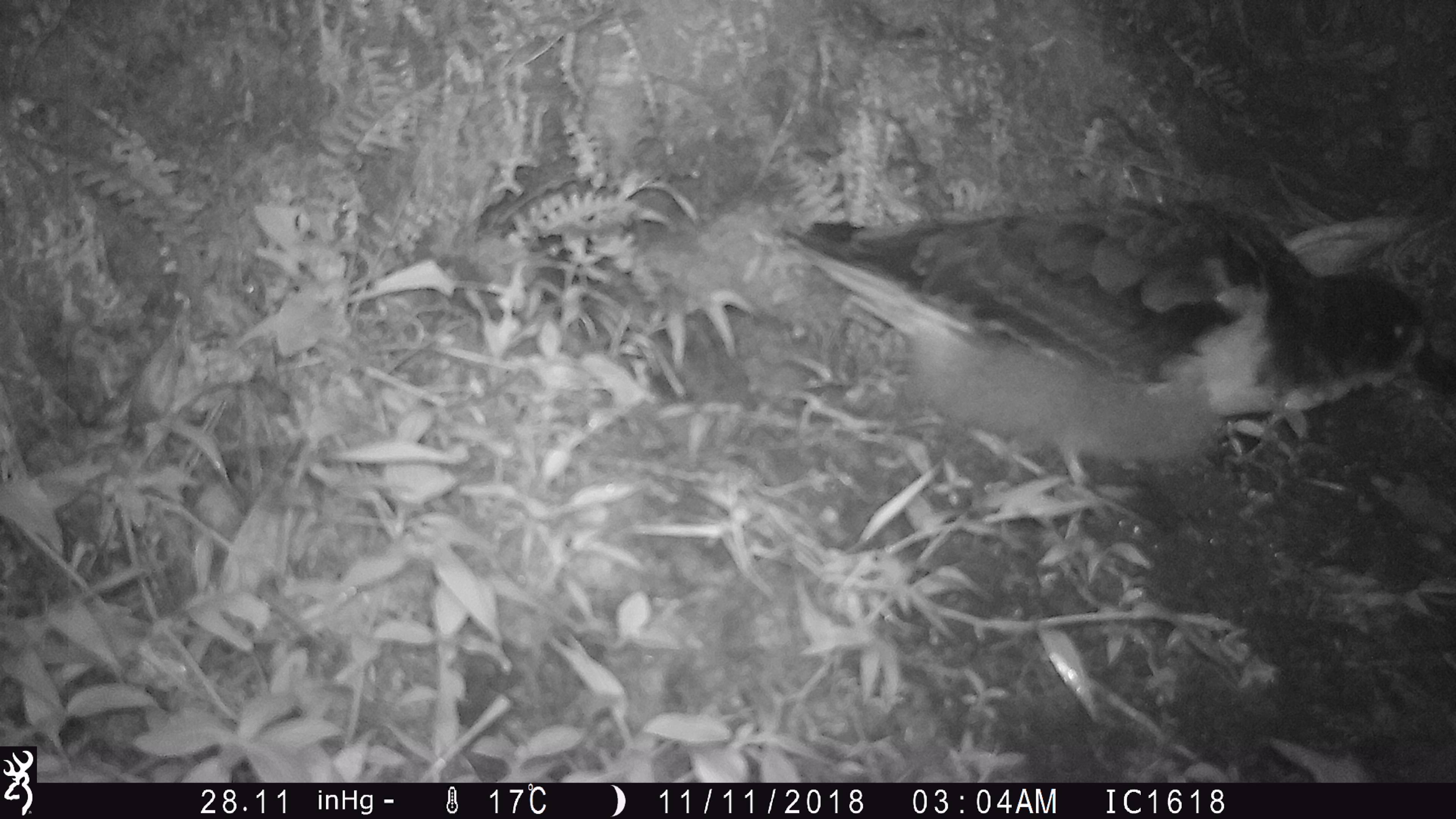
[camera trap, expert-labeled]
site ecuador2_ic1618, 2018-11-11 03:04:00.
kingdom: Animalia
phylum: Chordata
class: Aves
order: Procellariiformes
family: Procellariidae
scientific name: Procellariidae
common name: petrel chick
Petrel chick (Procellariidae).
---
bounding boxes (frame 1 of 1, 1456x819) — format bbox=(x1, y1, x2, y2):
petrel chick: bbox=(808, 212, 1428, 524)